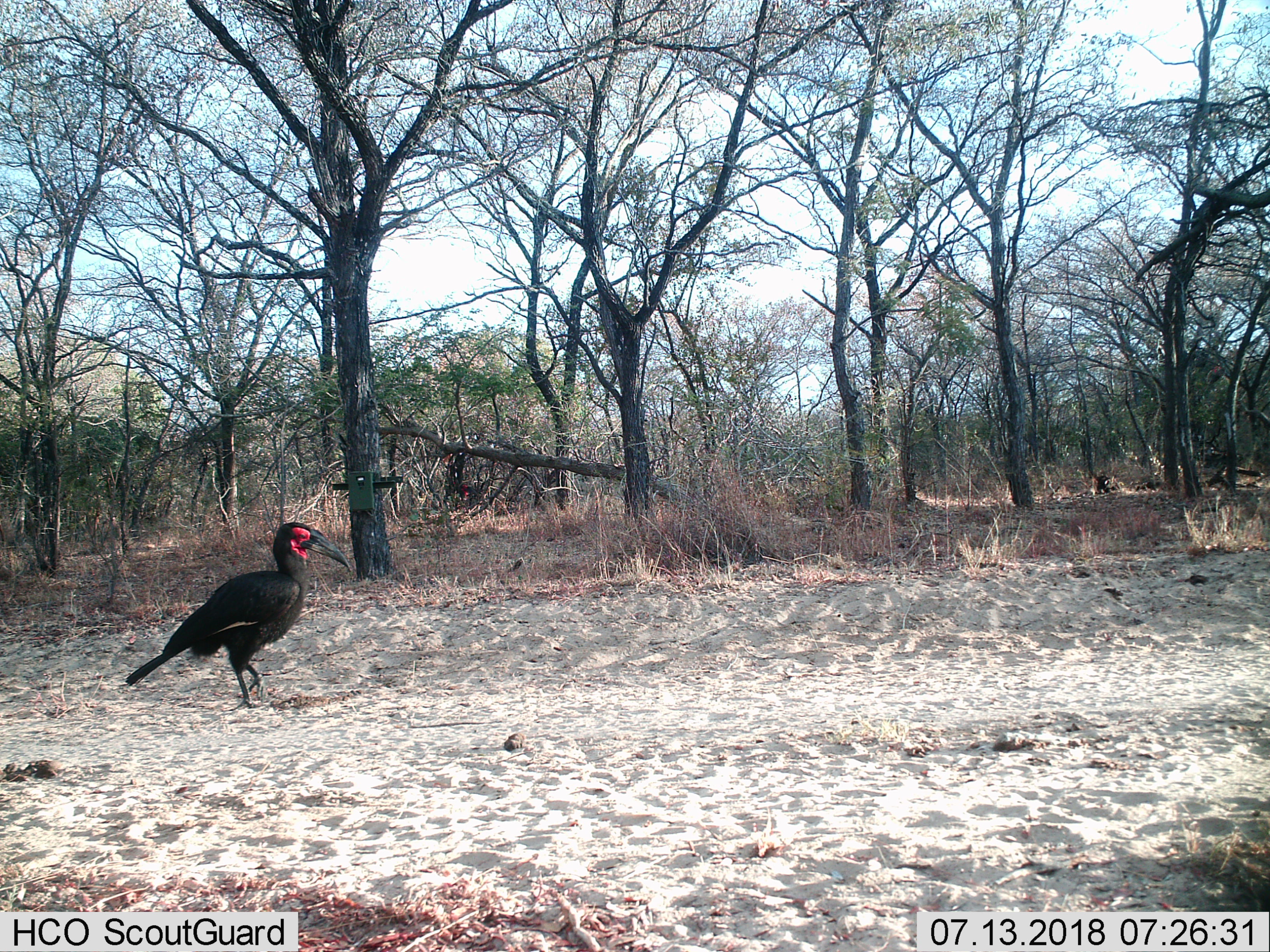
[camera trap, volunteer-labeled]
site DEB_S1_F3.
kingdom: Animalia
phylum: Chordata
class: Aves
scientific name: Aves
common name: bird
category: birdother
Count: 1.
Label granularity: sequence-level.